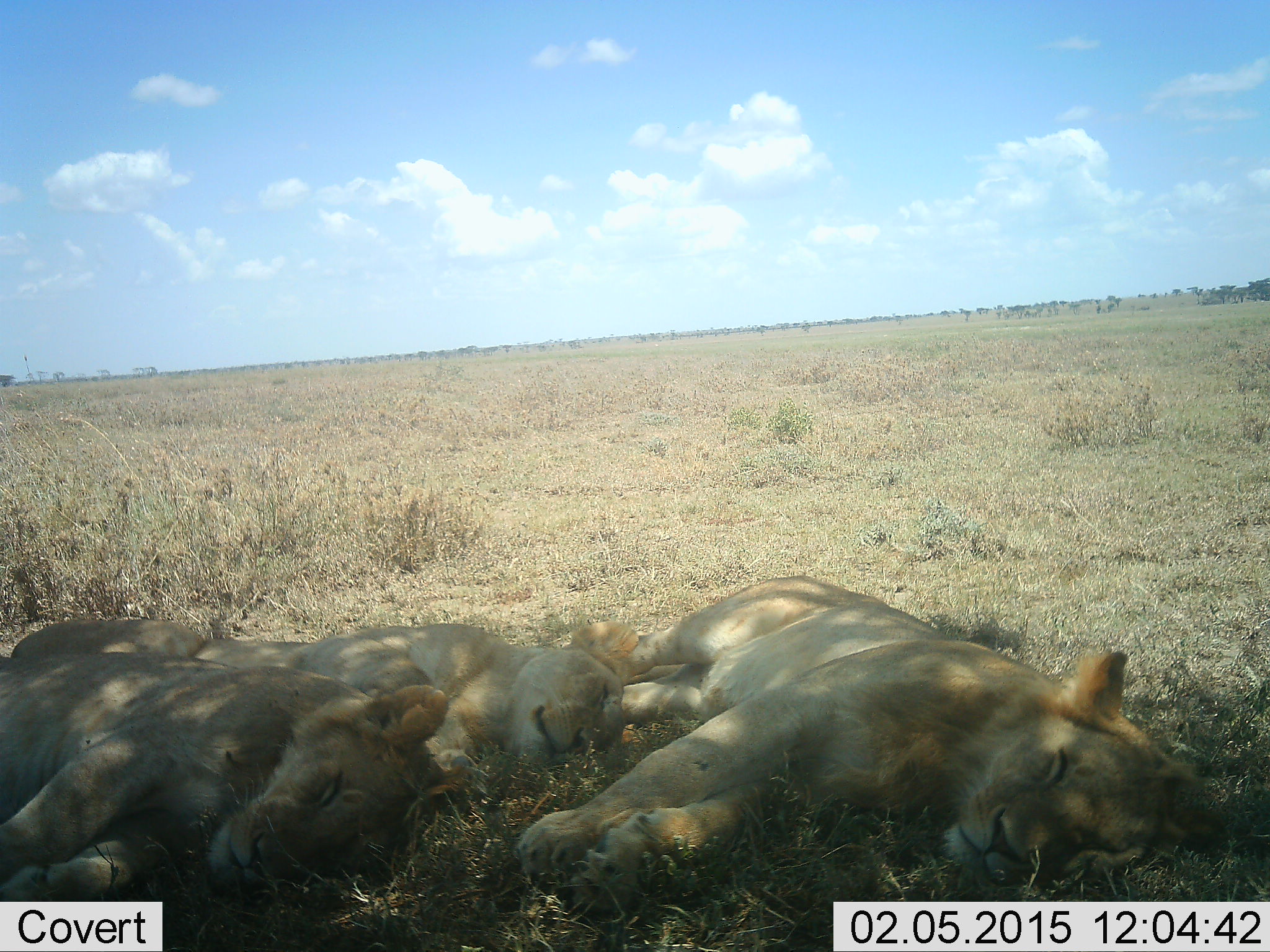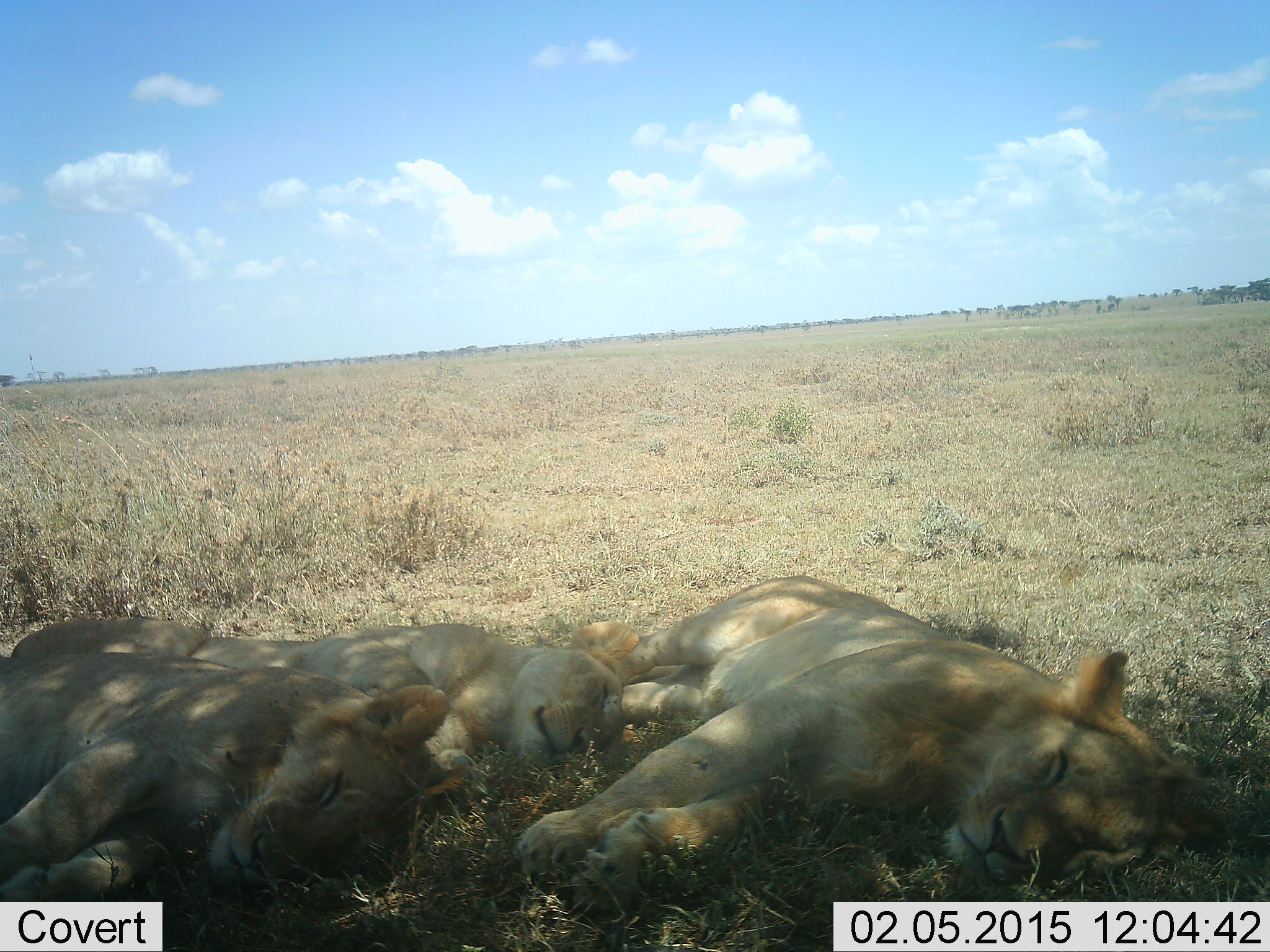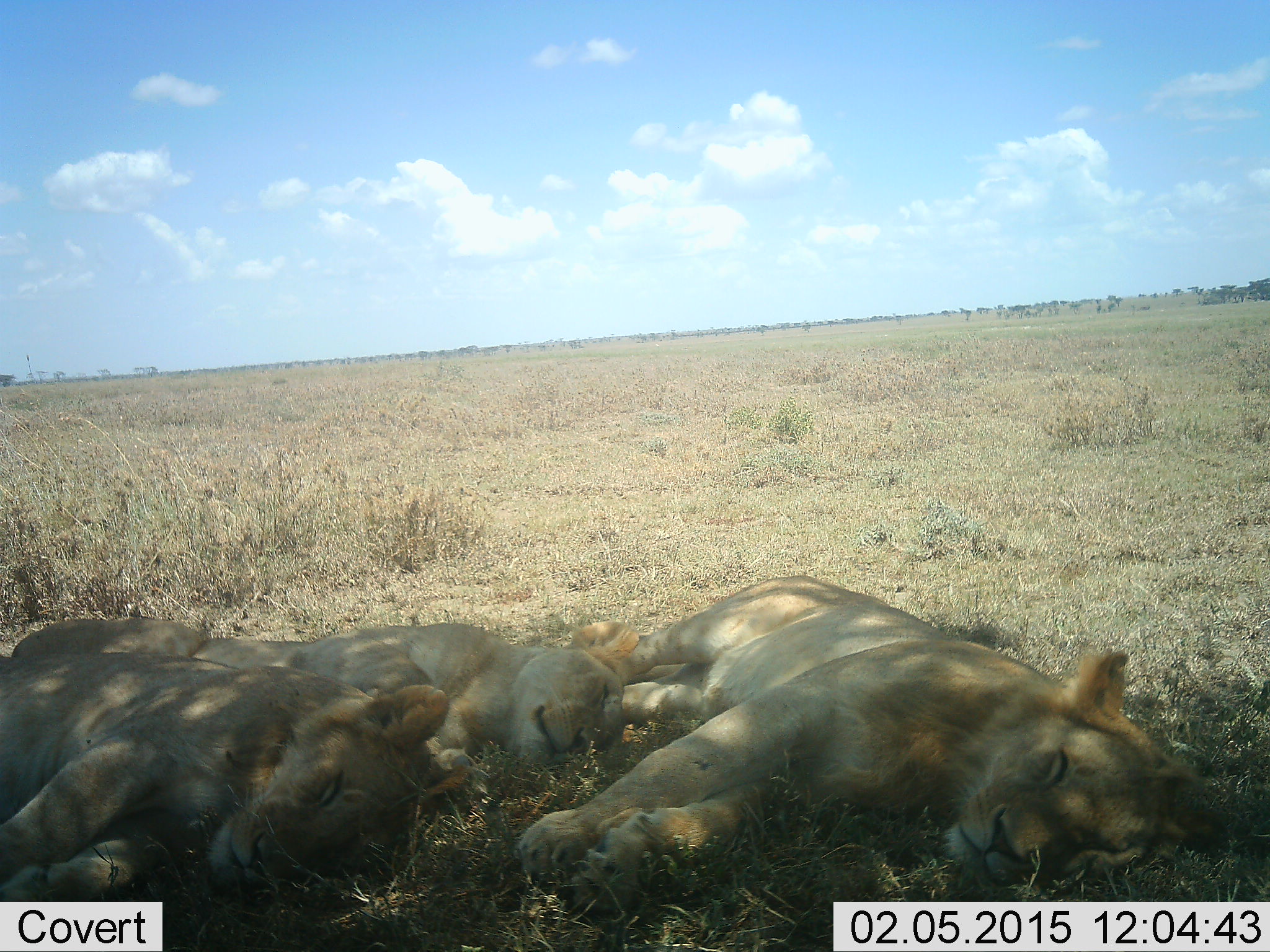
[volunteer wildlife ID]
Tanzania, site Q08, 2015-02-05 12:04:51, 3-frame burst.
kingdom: Animalia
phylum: Chordata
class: Mammalia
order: Carnivora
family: Felidae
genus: Panthera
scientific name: Panthera leo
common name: lion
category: lionfemale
Lionfemale (lion) (Panthera leo), count 3. Behavior (volunteer vote fractions): standing 0%, resting 100%, moving 0%, interacting 0%. Young present (vote fraction): 25%. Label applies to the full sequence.